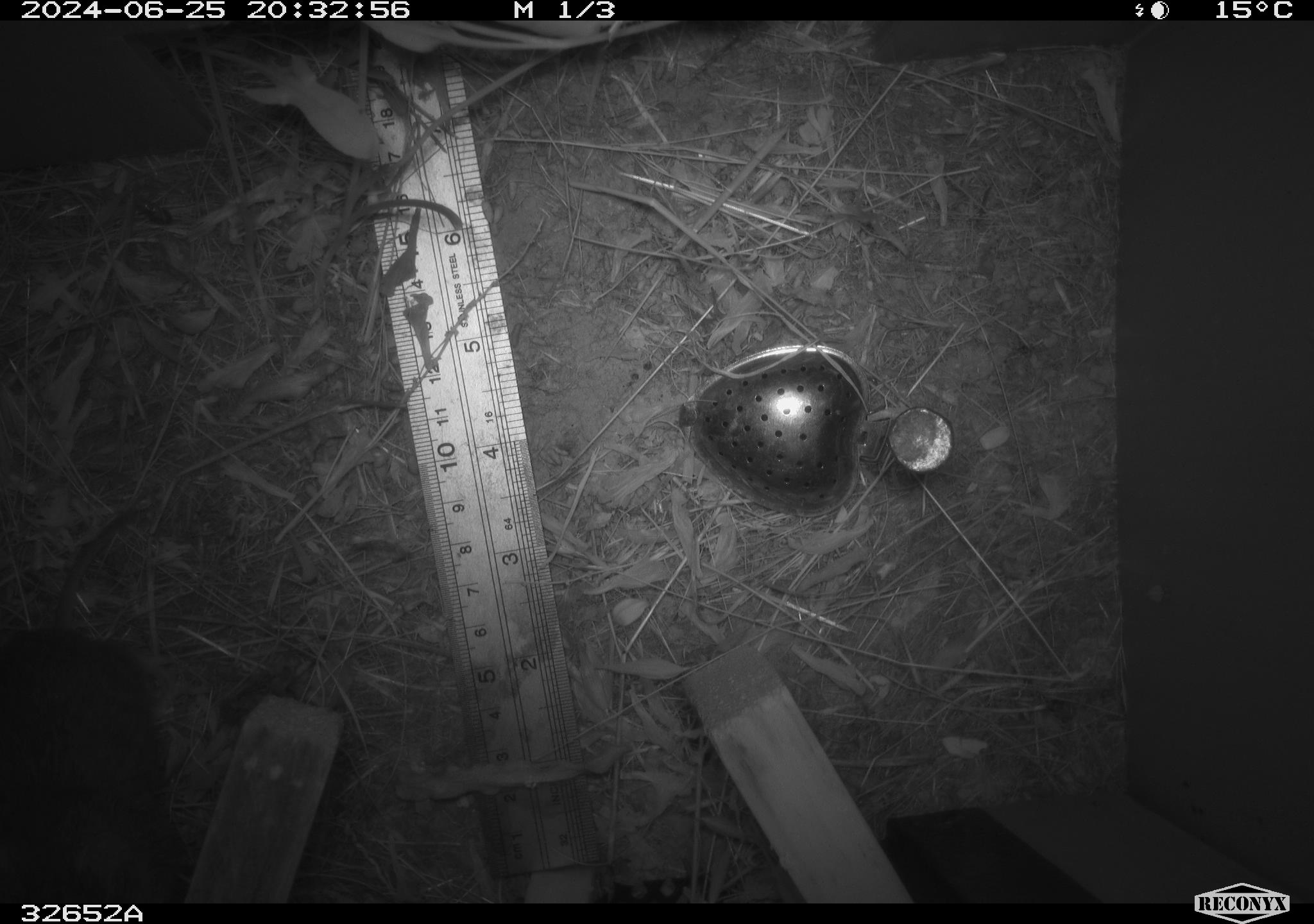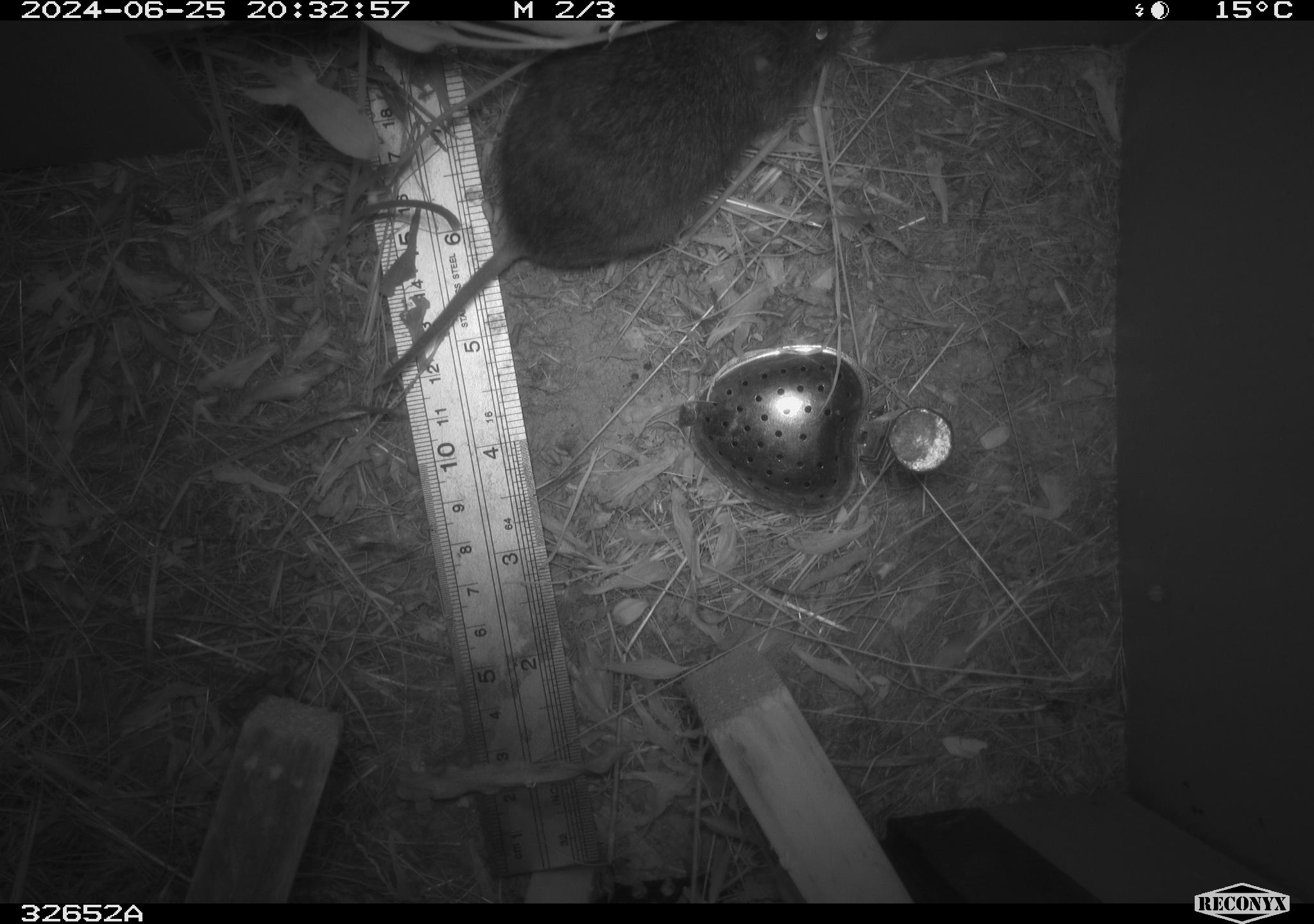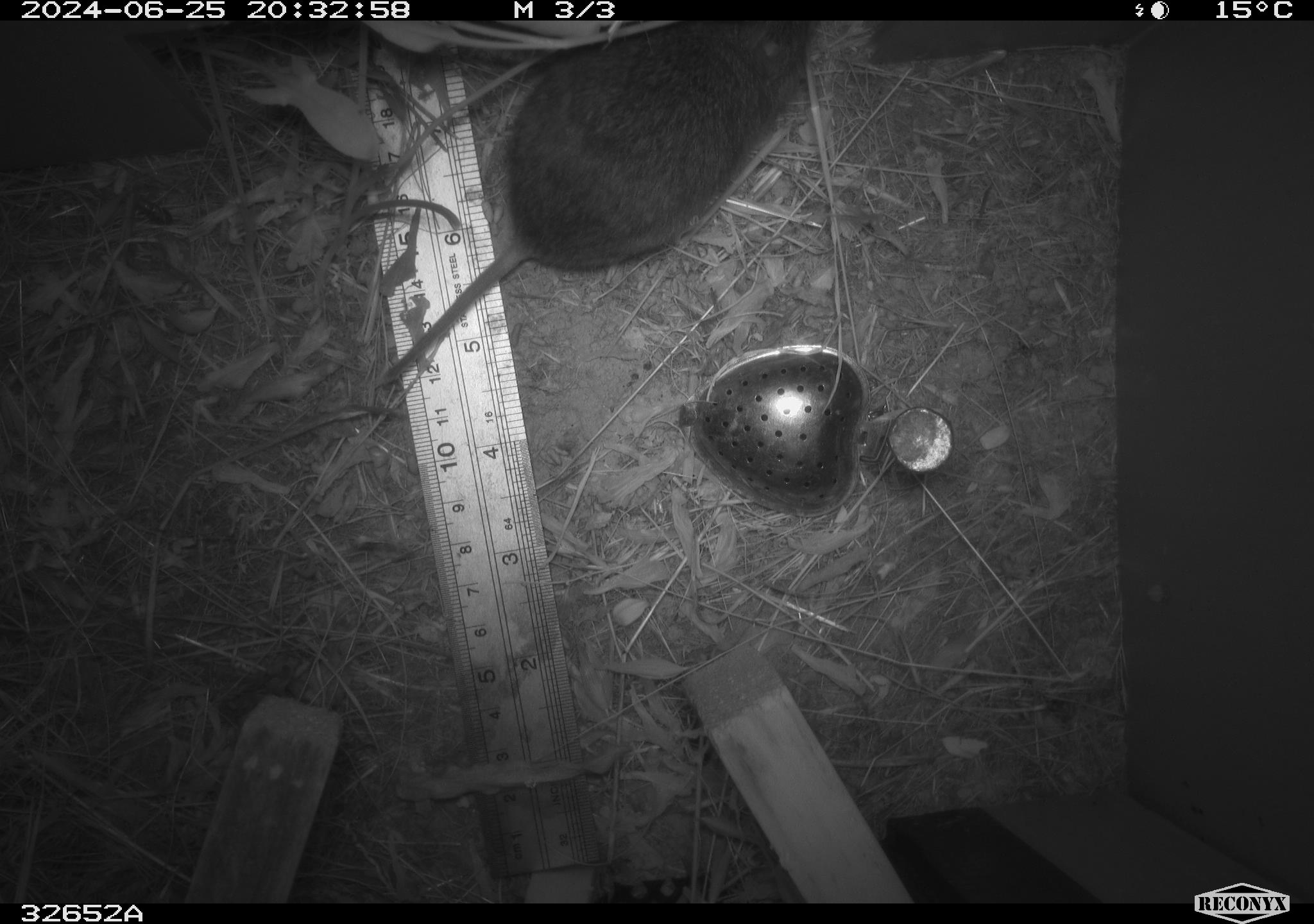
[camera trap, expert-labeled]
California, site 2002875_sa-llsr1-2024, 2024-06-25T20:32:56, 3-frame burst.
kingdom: Animalia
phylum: Chordata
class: Mammalia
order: Rodentia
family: Cricetidae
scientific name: Arvicolinae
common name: voles, lemmings, and muskrats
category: arvicolinae subfamily